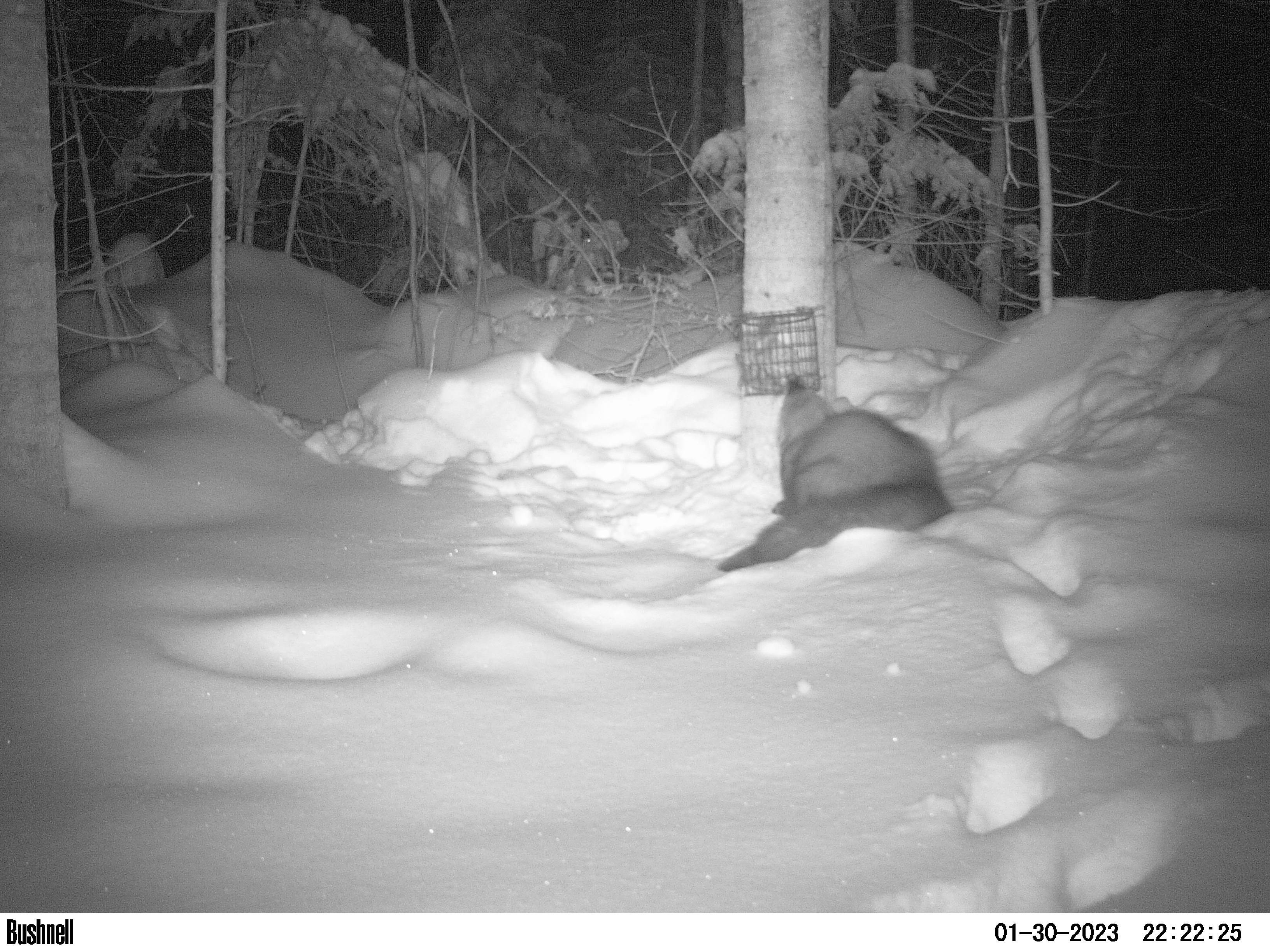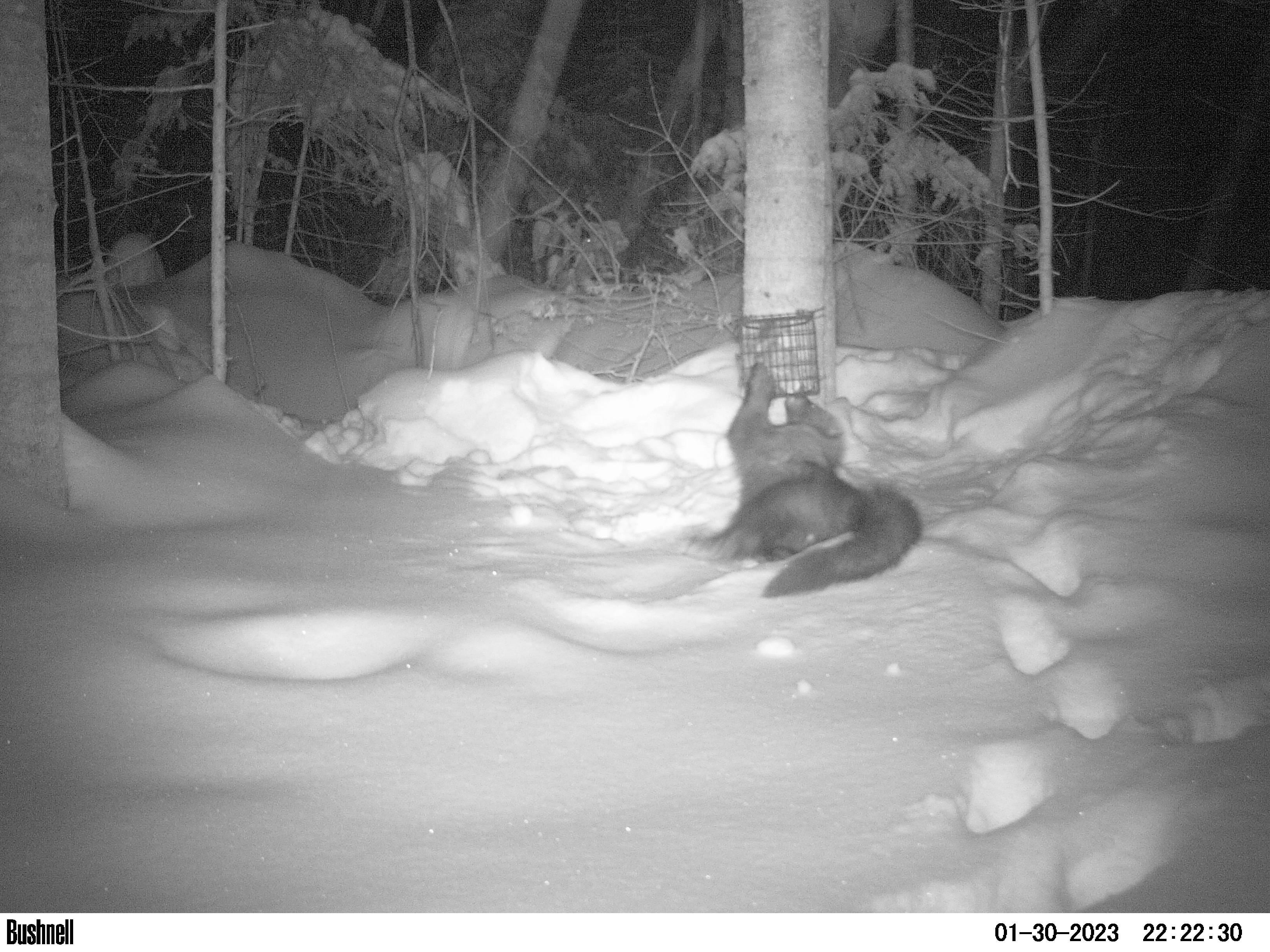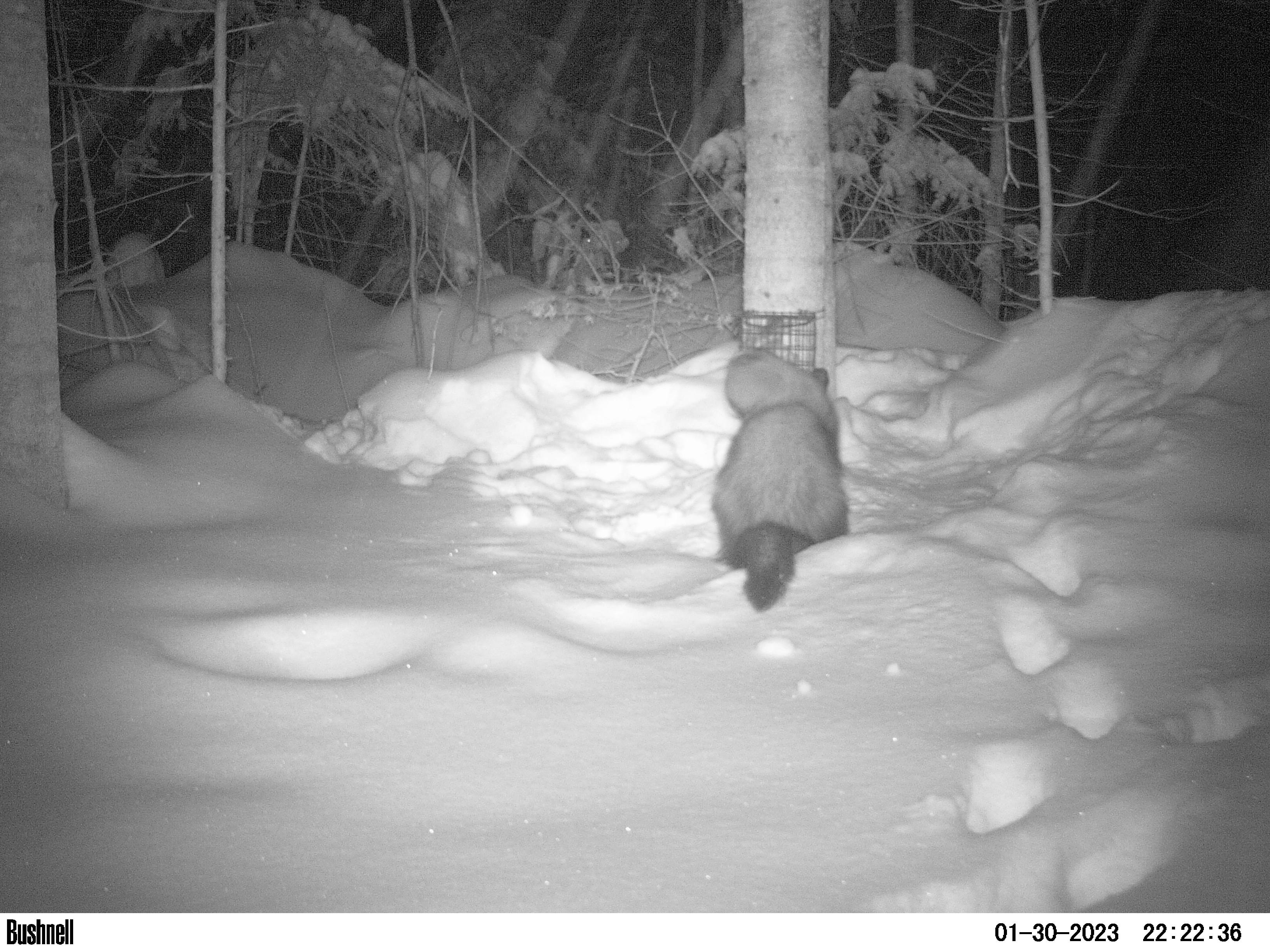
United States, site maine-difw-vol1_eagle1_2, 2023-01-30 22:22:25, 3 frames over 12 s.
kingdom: Animalia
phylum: Chordata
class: Mammalia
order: Carnivora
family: Mustelidae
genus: Pekania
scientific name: Pekania pennanti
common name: fisher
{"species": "fisher (Pekania pennanti)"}